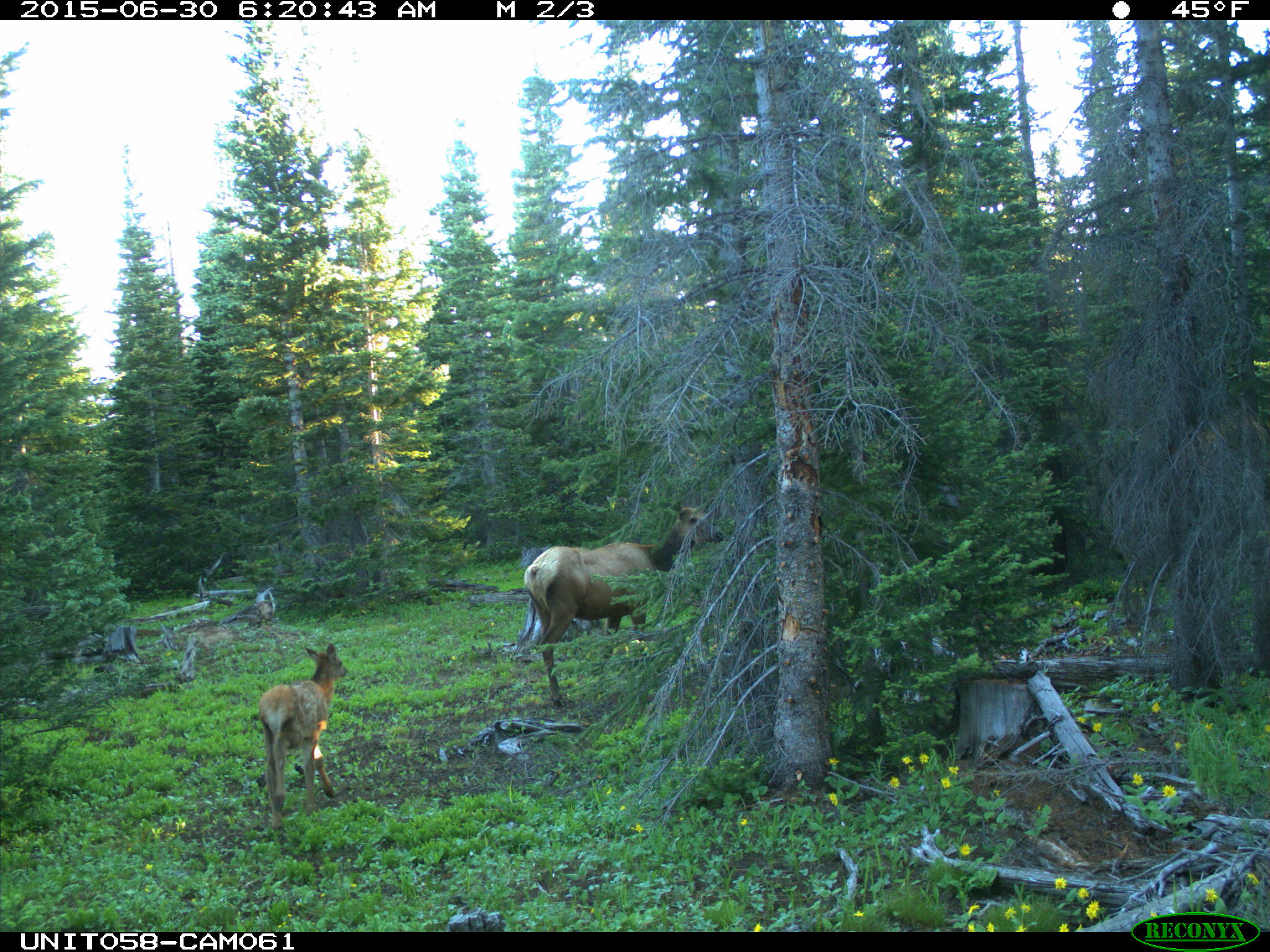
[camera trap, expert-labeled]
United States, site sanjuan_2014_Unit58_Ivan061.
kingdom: Animalia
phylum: Chordata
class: Mammalia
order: Artiodactyla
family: Cervidae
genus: Cervus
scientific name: Cervus elaphus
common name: red deer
Cervus elaphus (red deer).